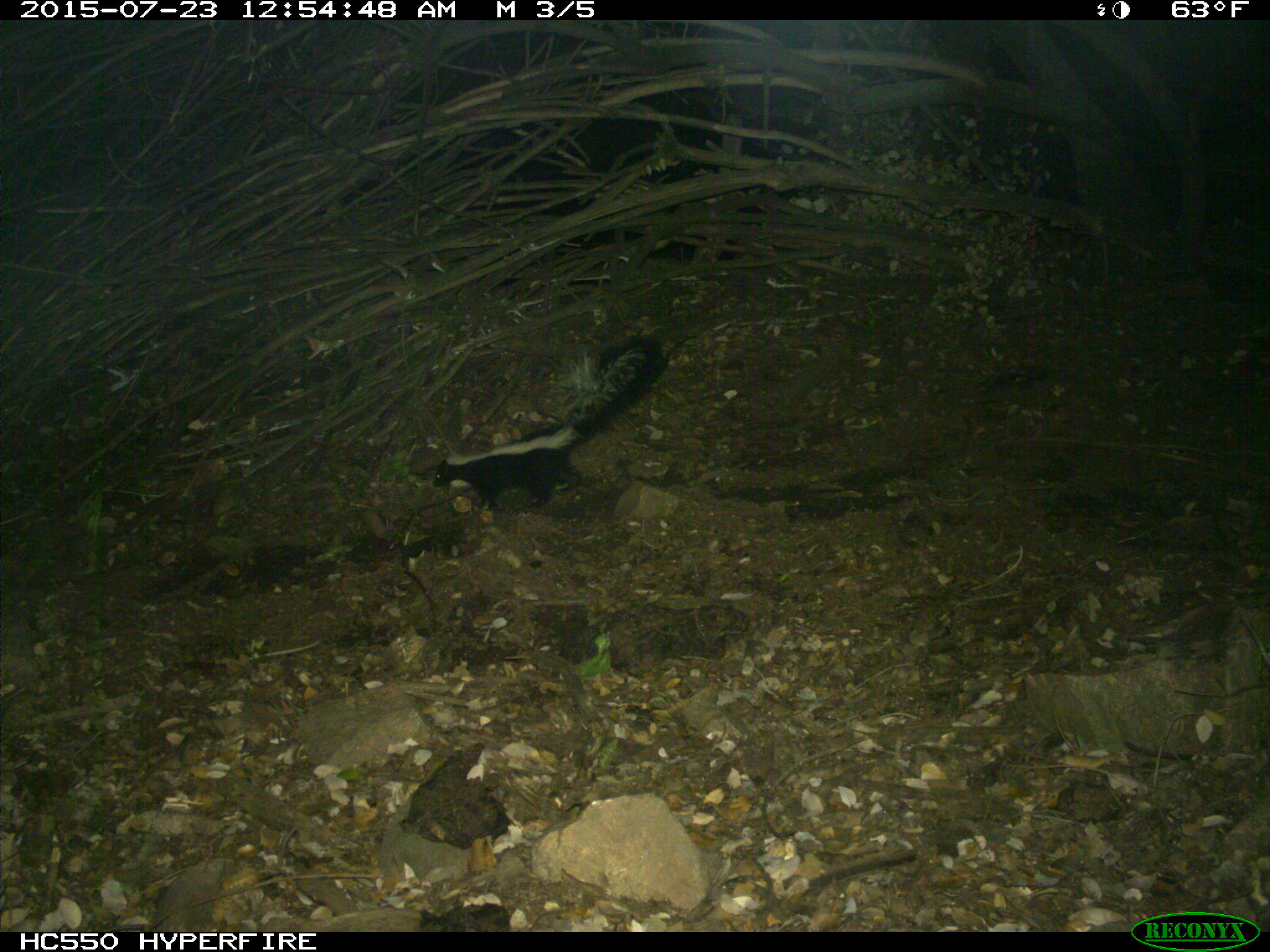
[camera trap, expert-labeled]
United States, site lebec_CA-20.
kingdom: Animalia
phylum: Chordata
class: Mammalia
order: Carnivora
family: Mephitidae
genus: Mephitis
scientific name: Mephitis mephitis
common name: striped skunk